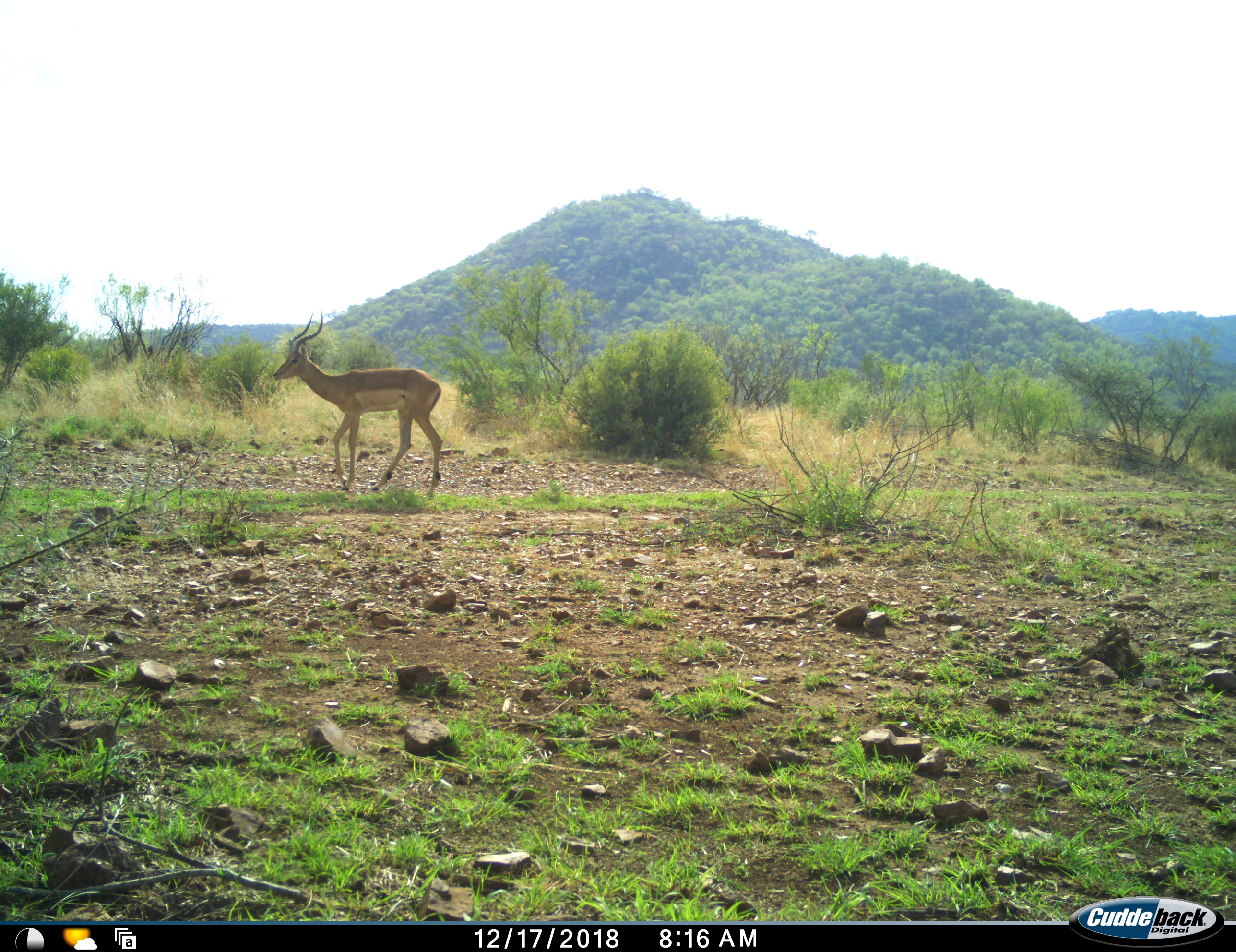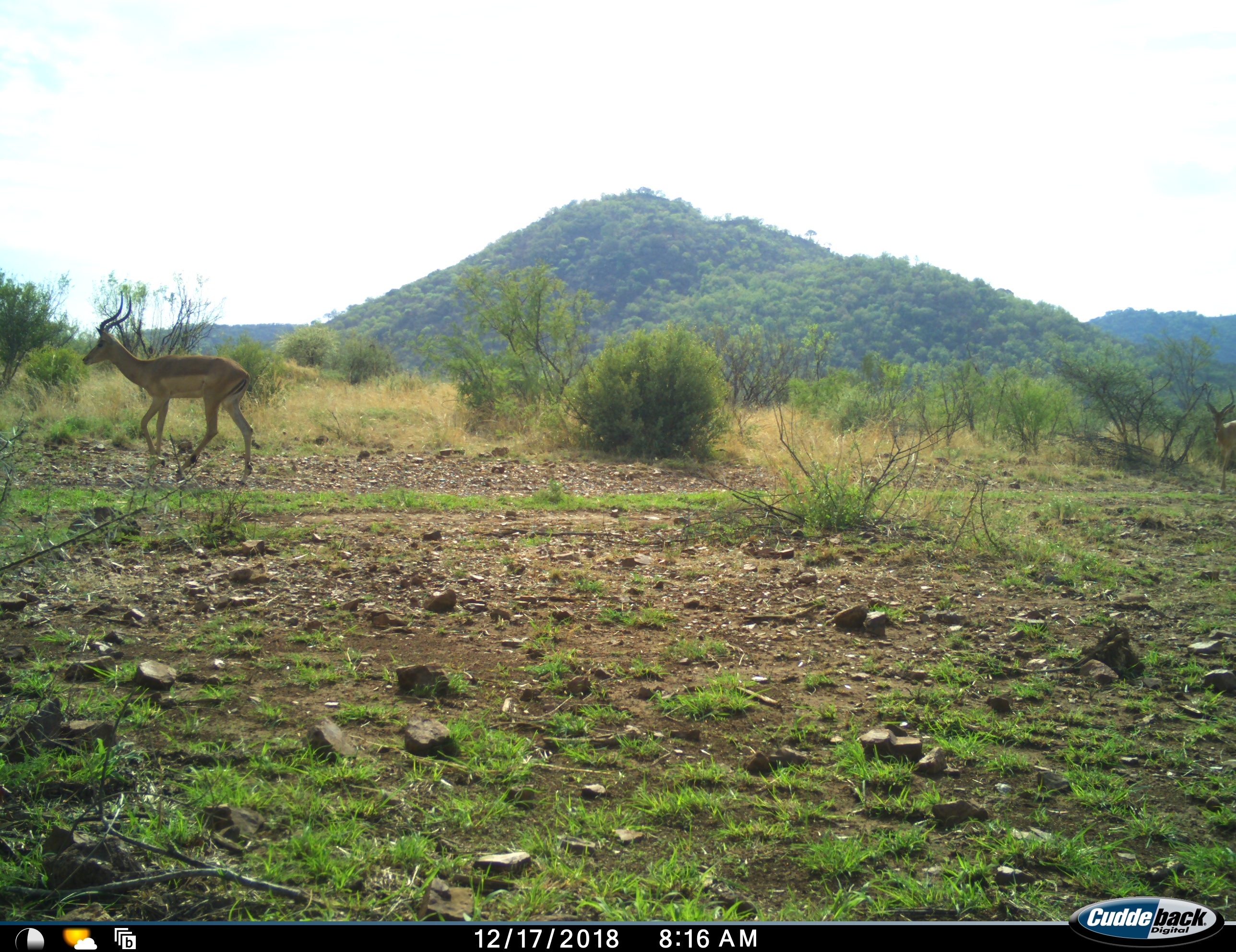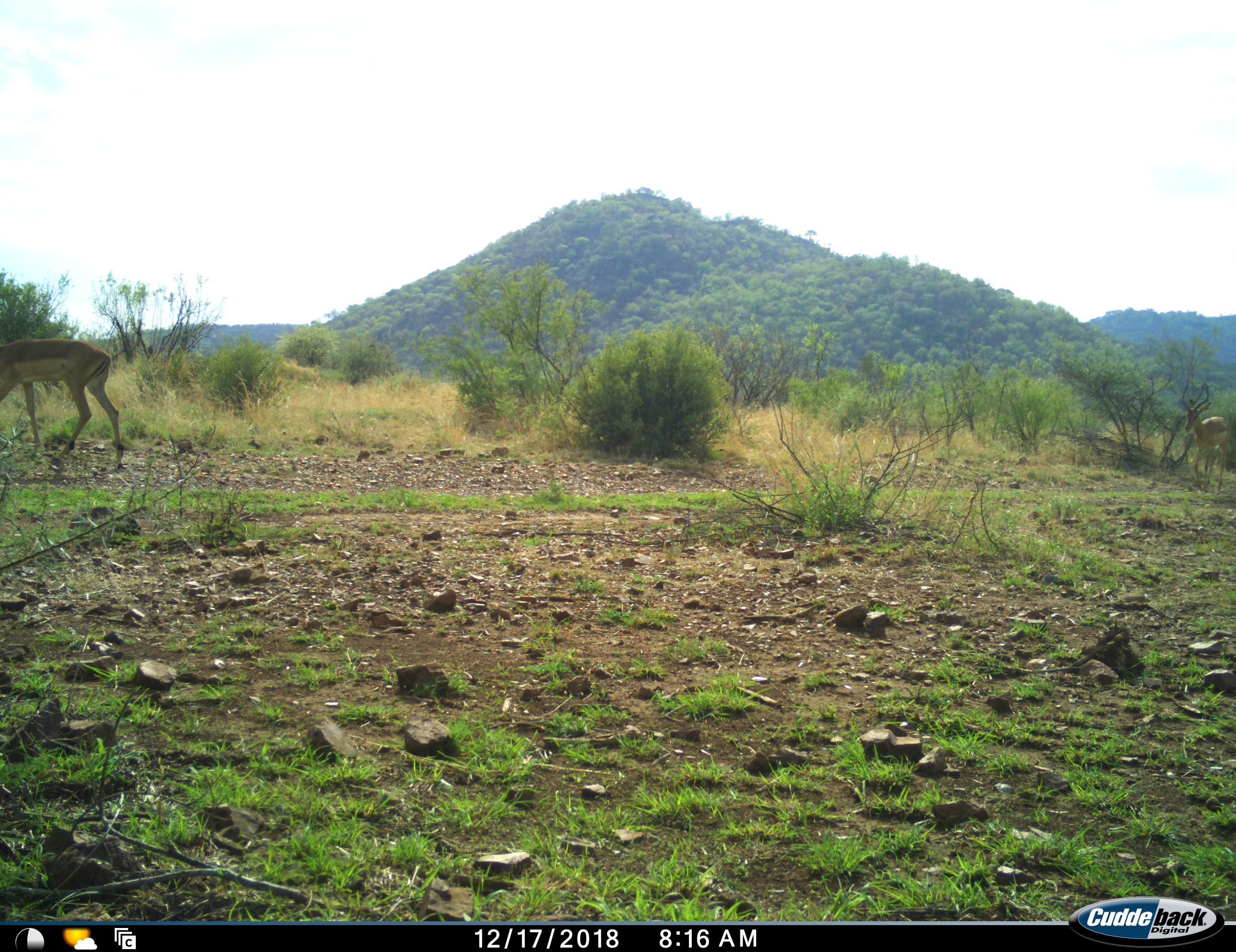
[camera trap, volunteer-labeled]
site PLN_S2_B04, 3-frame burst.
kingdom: Animalia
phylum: Chordata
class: Mammalia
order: Artiodactyla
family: Bovidae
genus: Aepyceros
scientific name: Aepyceros melampus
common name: impala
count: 2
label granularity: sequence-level